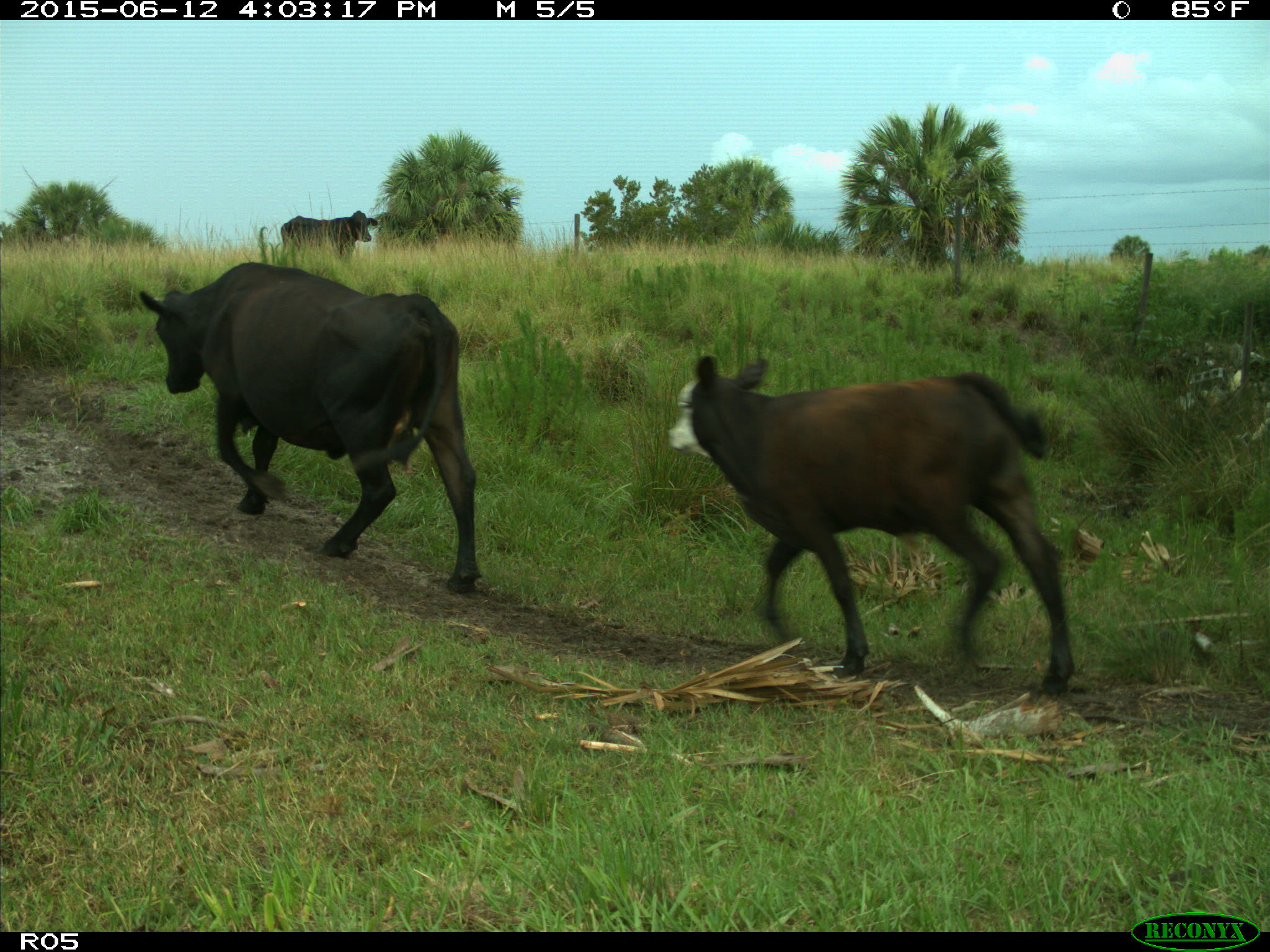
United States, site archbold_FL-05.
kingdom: Animalia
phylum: Chordata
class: Mammalia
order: Artiodactyla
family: Bovidae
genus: Bos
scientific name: Bos taurus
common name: domestic cow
Bos taurus (domestic cow).